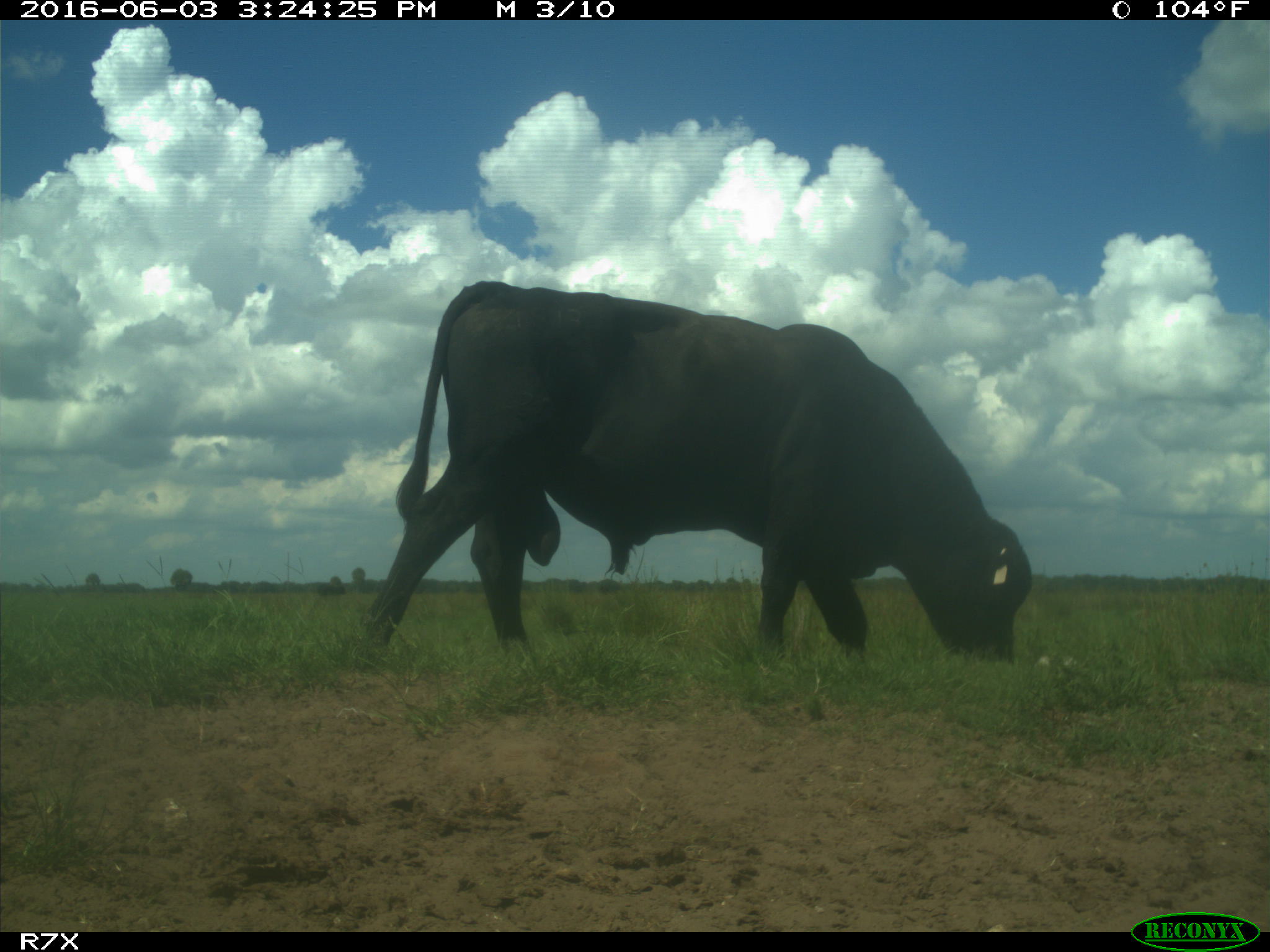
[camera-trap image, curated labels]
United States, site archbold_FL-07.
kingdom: Animalia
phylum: Chordata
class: Mammalia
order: Artiodactyla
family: Bovidae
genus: Bos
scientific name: Bos taurus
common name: domestic cow